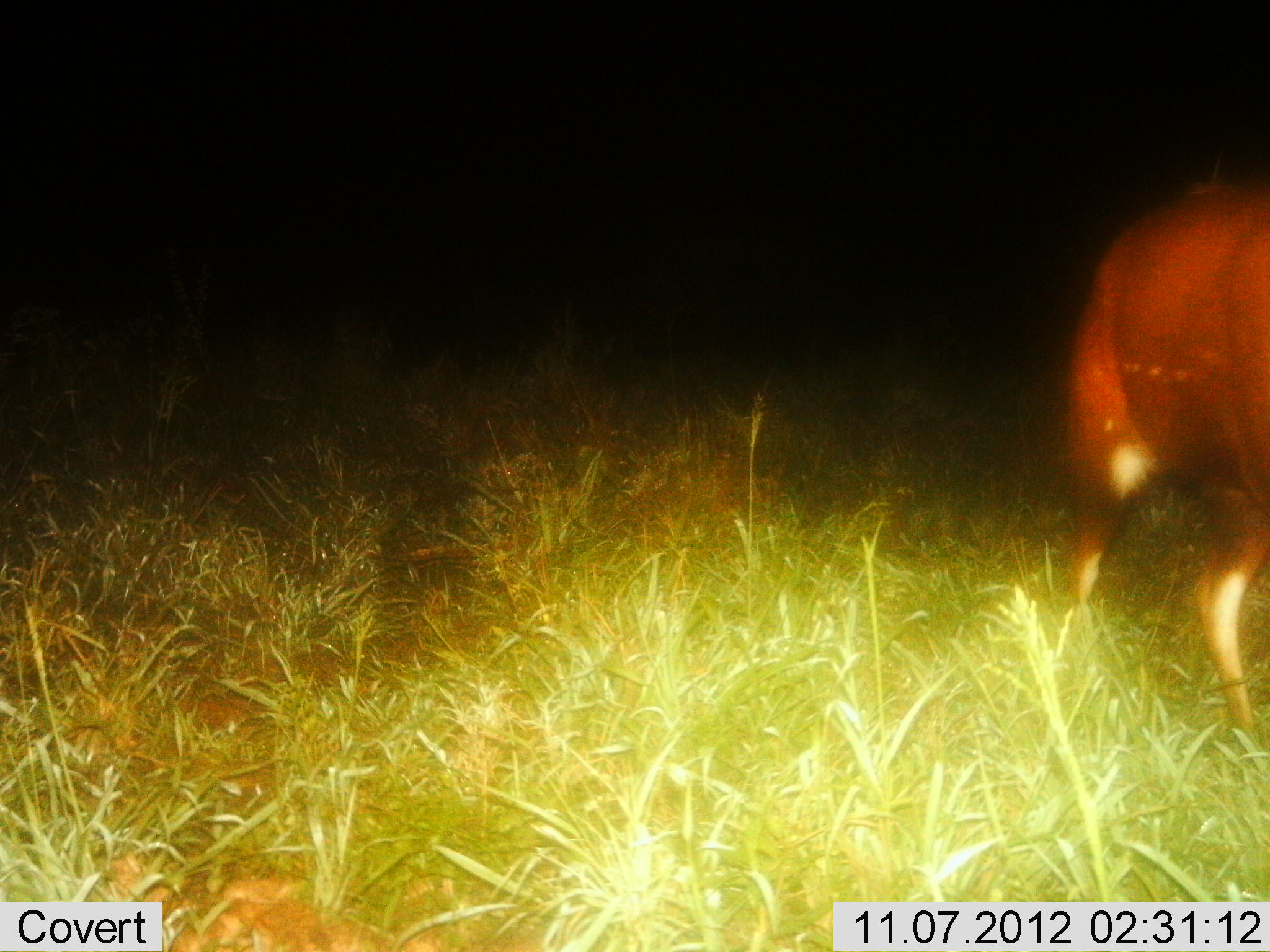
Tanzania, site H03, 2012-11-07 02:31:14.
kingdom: Animalia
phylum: Chordata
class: Mammalia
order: Artiodactyla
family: Bovidae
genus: Tragelaphus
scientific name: Tragelaphus scriptus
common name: bushbuck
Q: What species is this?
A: Bushbuck (Tragelaphus scriptus).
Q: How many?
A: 1.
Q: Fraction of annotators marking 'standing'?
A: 50%.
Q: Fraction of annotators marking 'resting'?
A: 0%.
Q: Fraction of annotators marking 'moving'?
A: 50%.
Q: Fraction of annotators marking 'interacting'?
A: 0%.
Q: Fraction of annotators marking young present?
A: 0%.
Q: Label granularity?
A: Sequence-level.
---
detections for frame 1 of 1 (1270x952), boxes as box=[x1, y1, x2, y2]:
animal: box=[997, 152, 1269, 753]